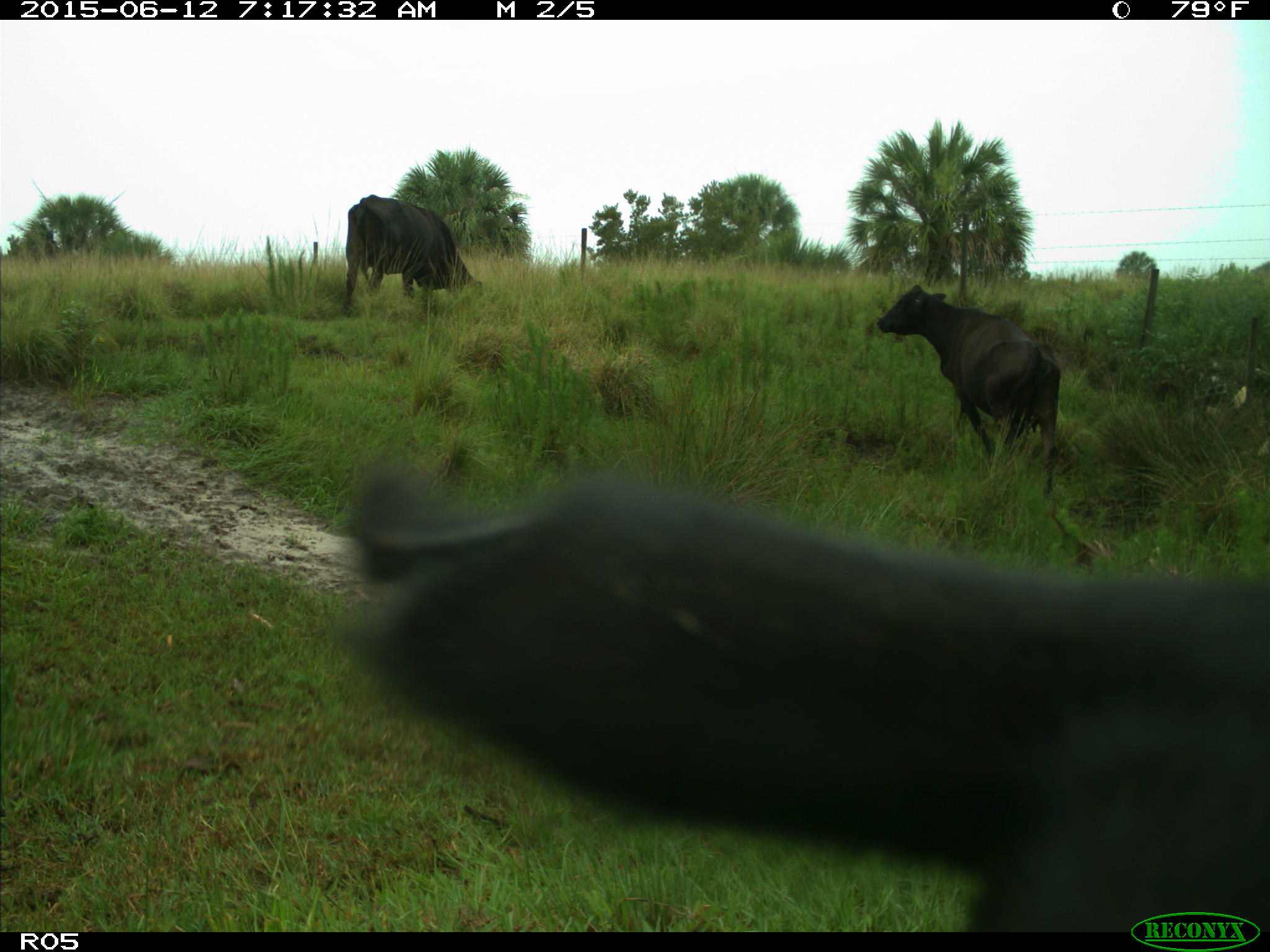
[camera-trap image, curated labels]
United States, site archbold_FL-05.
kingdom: Animalia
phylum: Chordata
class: Mammalia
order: Artiodactyla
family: Bovidae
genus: Bos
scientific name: Bos taurus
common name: domestic cow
Bos taurus (domestic cow).